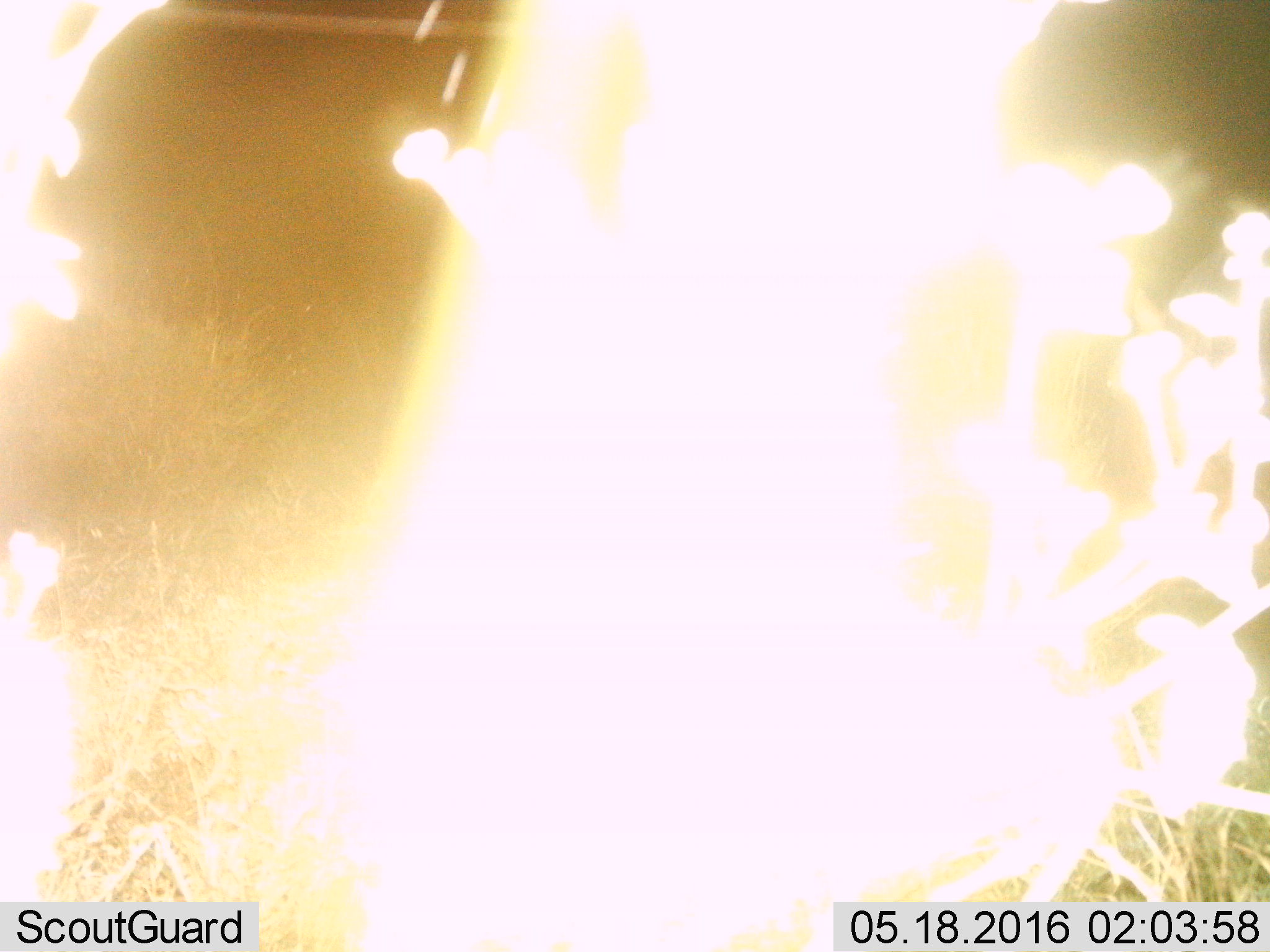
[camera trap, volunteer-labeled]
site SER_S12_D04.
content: unidentified animal